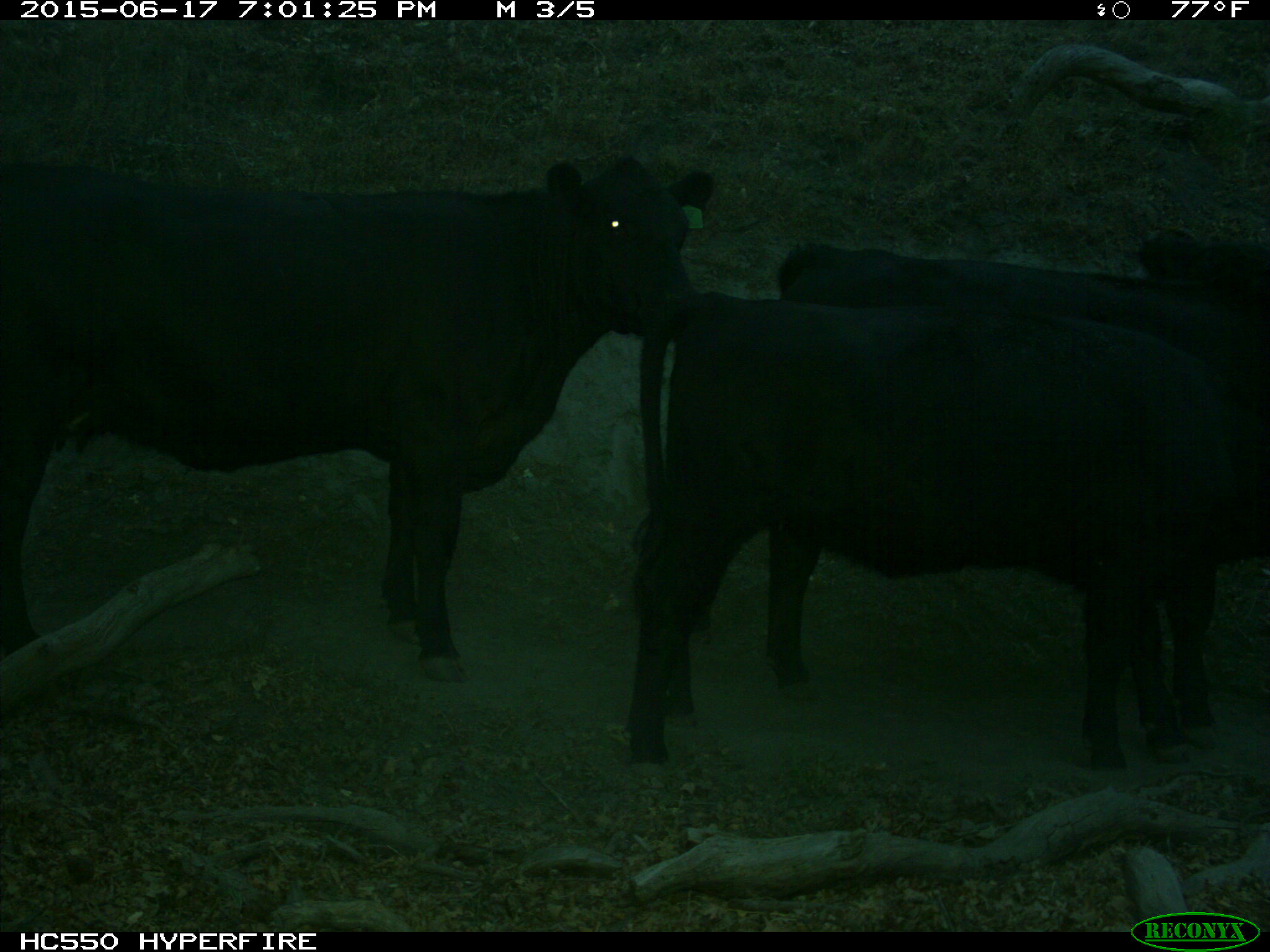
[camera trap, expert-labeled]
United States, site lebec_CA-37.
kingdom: Animalia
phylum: Chordata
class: Mammalia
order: Artiodactyla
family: Bovidae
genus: Bos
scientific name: Bos taurus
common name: domestic cow